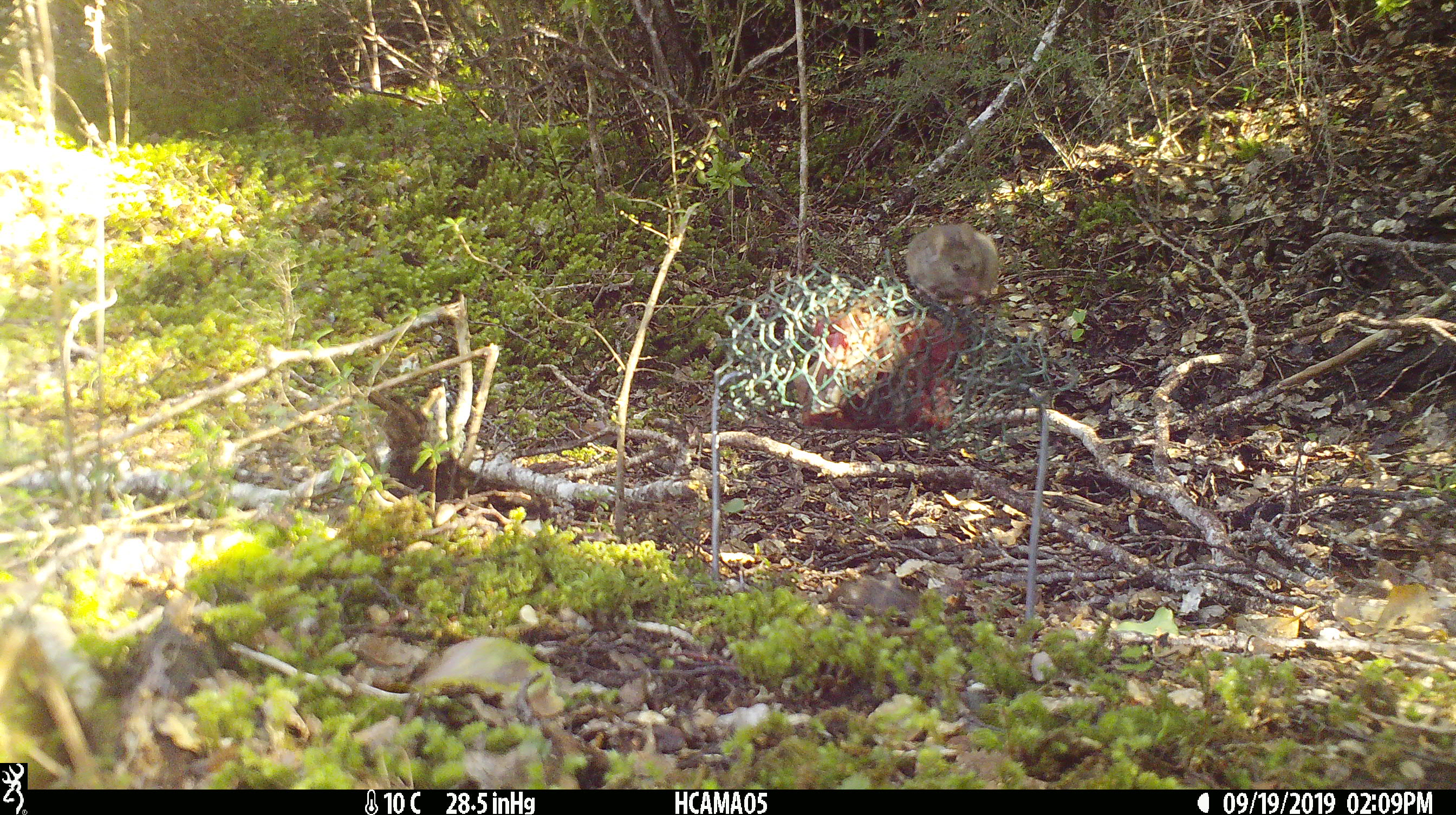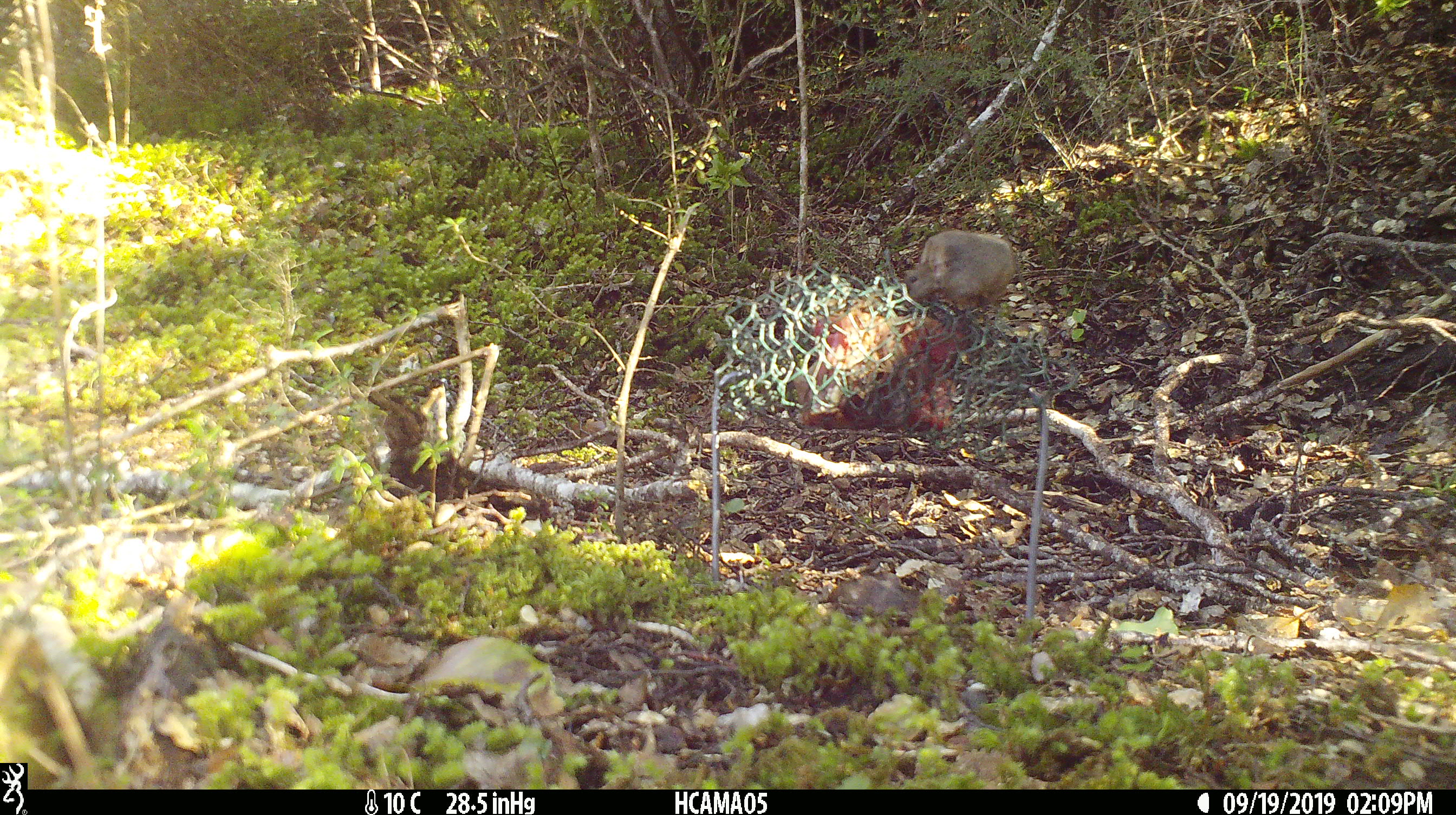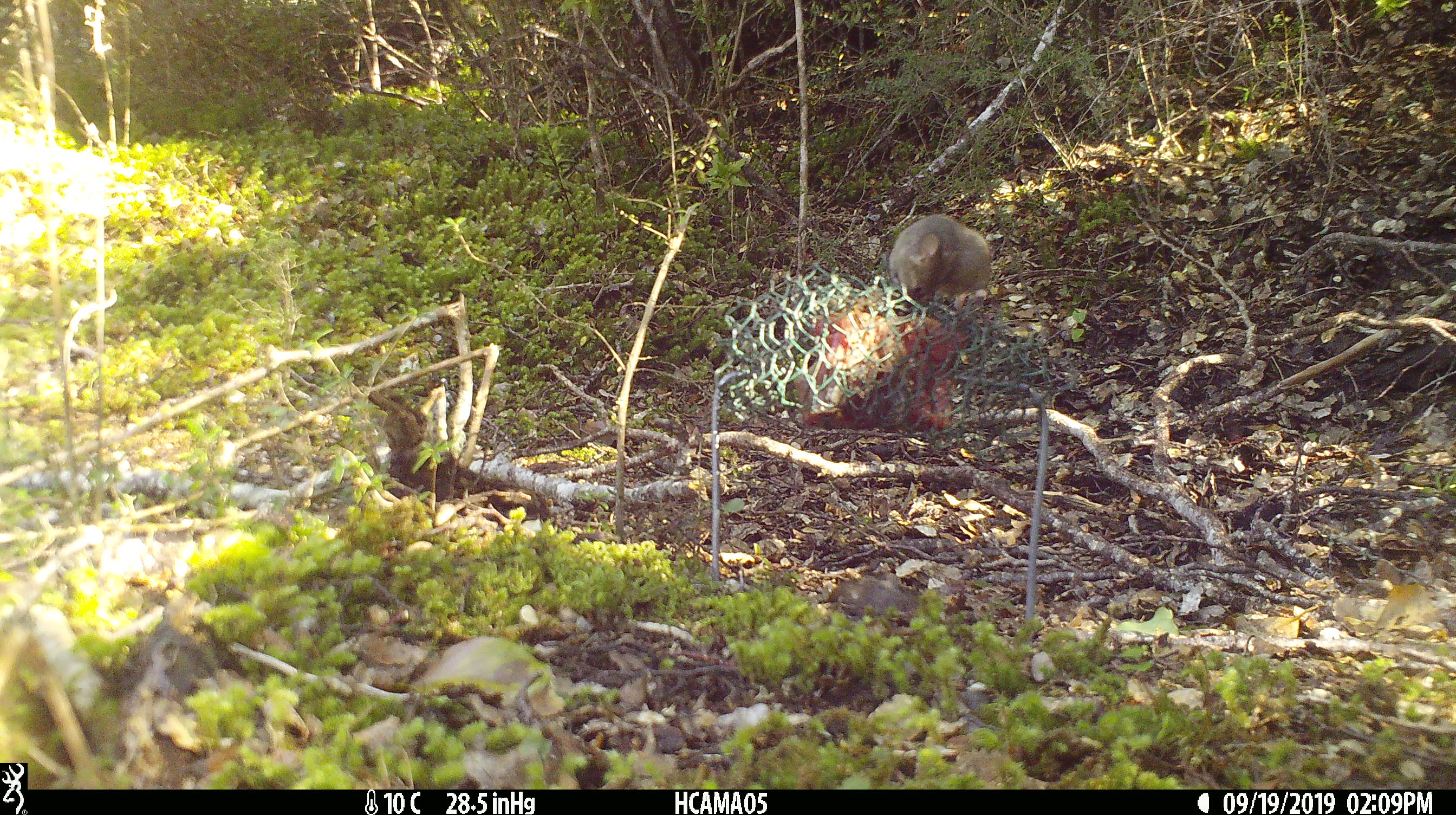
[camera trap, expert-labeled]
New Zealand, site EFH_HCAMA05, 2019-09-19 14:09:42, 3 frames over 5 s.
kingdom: Animalia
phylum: Chordata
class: Mammalia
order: Rodentia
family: Muridae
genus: Mus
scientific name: Mus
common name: mouse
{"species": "mouse (Mus)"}